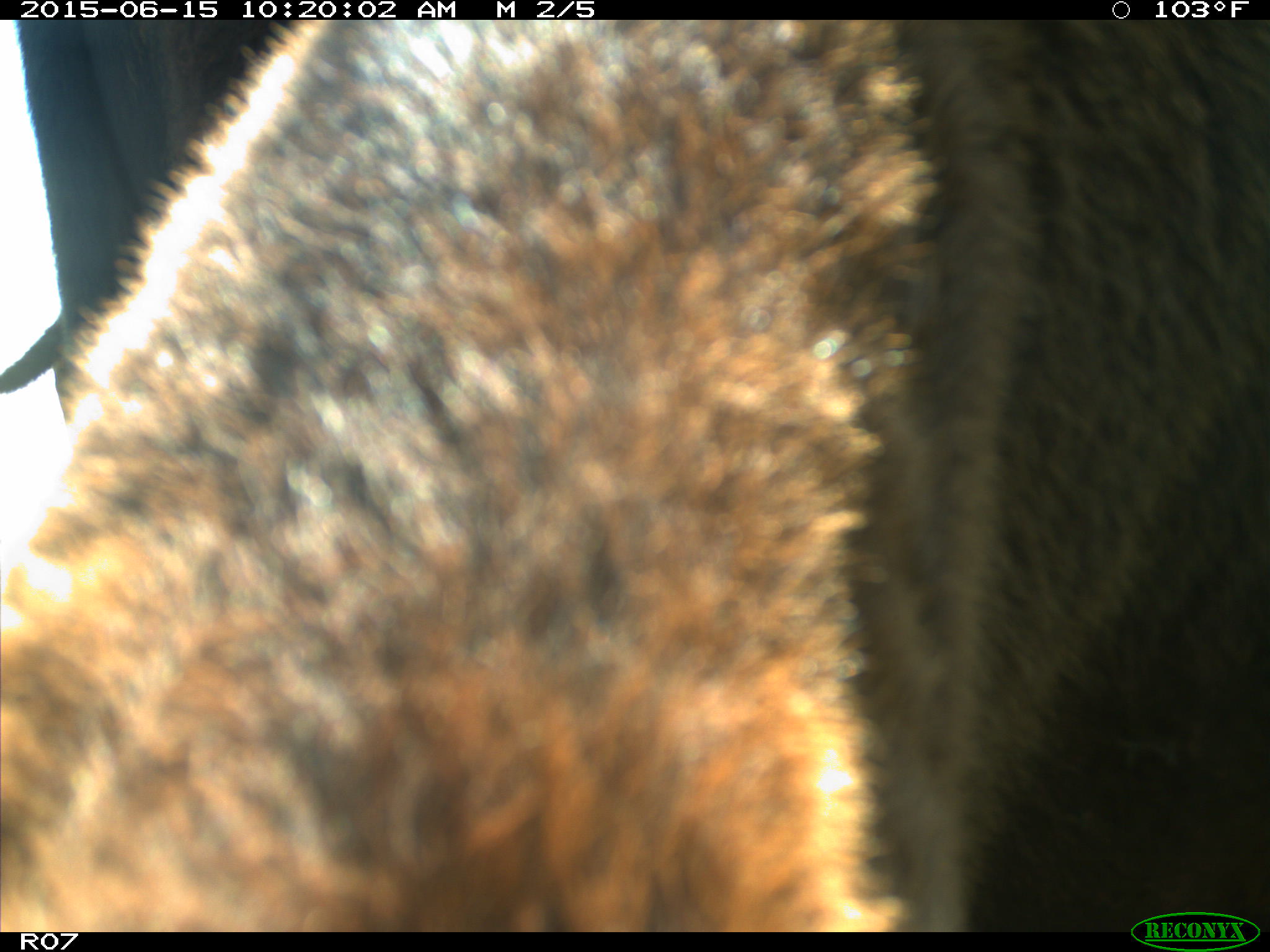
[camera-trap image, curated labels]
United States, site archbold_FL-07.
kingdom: Animalia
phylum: Chordata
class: Mammalia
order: Artiodactyla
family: Bovidae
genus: Bos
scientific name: Bos taurus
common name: domestic cow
Bos taurus (domestic cow).